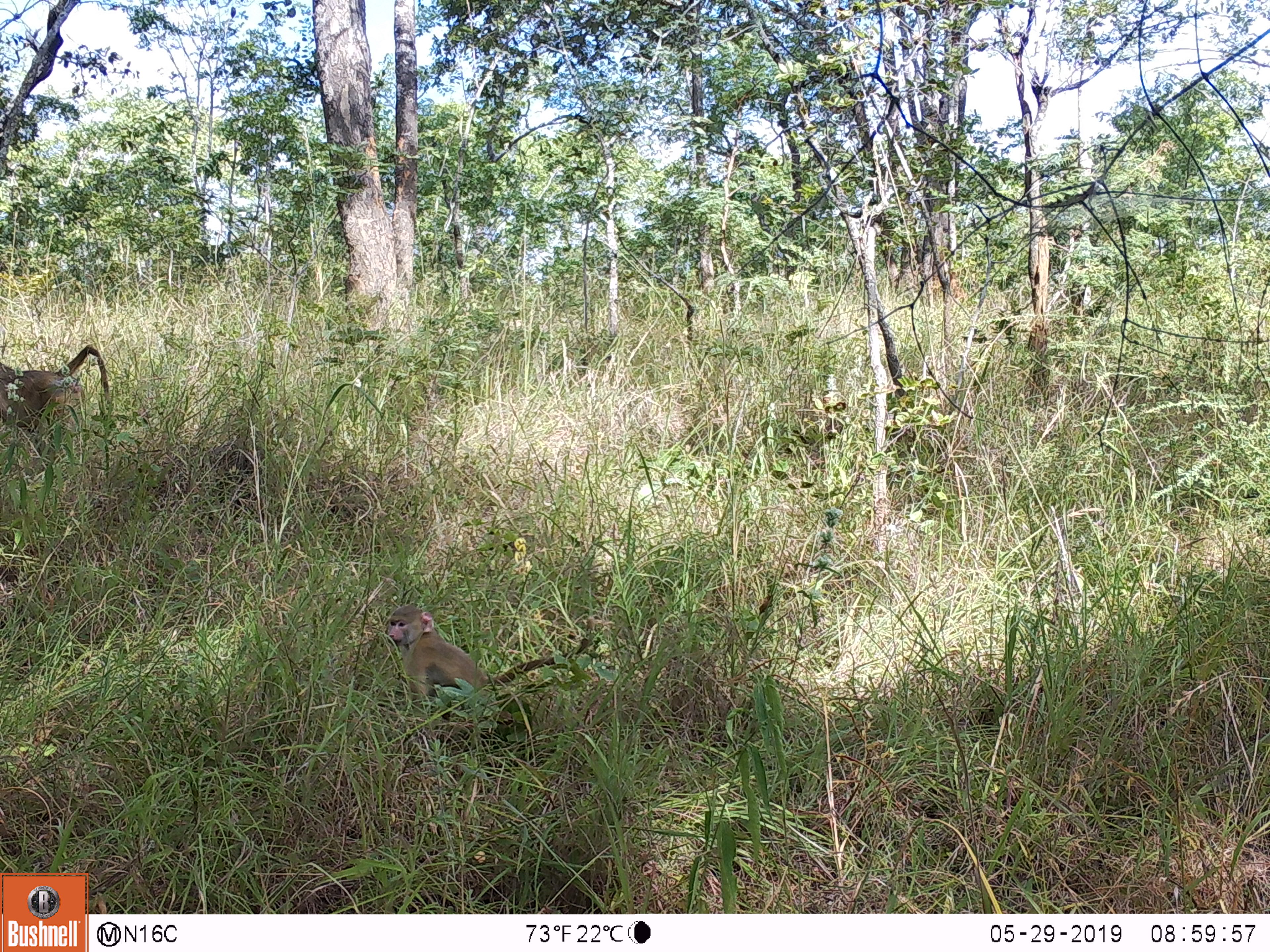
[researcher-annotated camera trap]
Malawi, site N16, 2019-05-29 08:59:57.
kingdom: Animalia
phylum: Chordata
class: Mammalia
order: Primates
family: Cercopithecidae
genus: Papio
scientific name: Papio cynocephalus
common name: yellow baboon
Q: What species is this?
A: Yellow baboon (Papio cynocephalus).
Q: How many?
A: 2.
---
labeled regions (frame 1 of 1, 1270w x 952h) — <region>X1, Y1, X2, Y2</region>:
yellow baboon: <region>371, 599, 604, 720</region>; <region>0, 336, 119, 463</region>